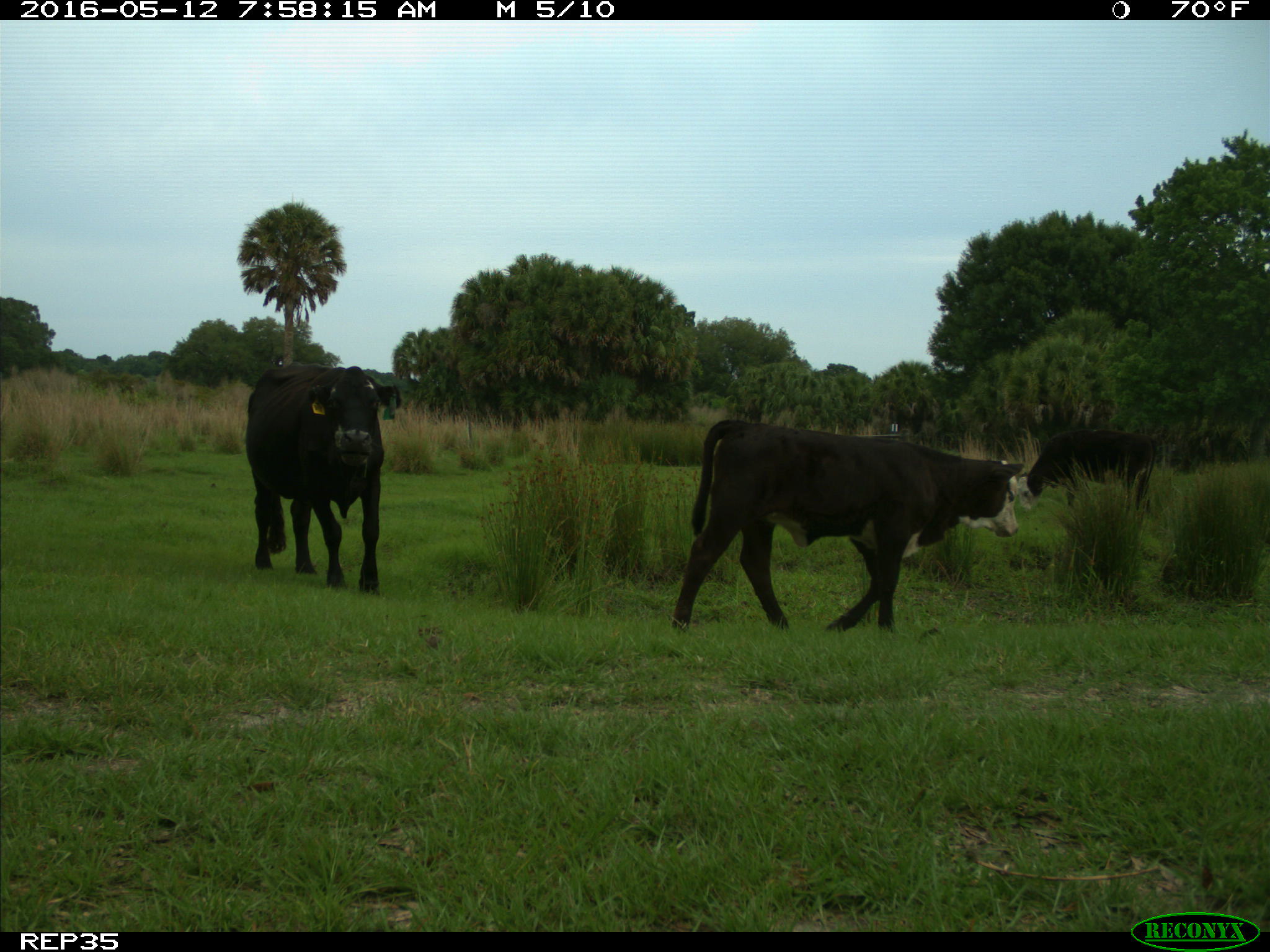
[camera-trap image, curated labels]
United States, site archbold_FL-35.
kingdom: Animalia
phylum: Chordata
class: Mammalia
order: Artiodactyla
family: Bovidae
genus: Bos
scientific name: Bos taurus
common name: domestic cow